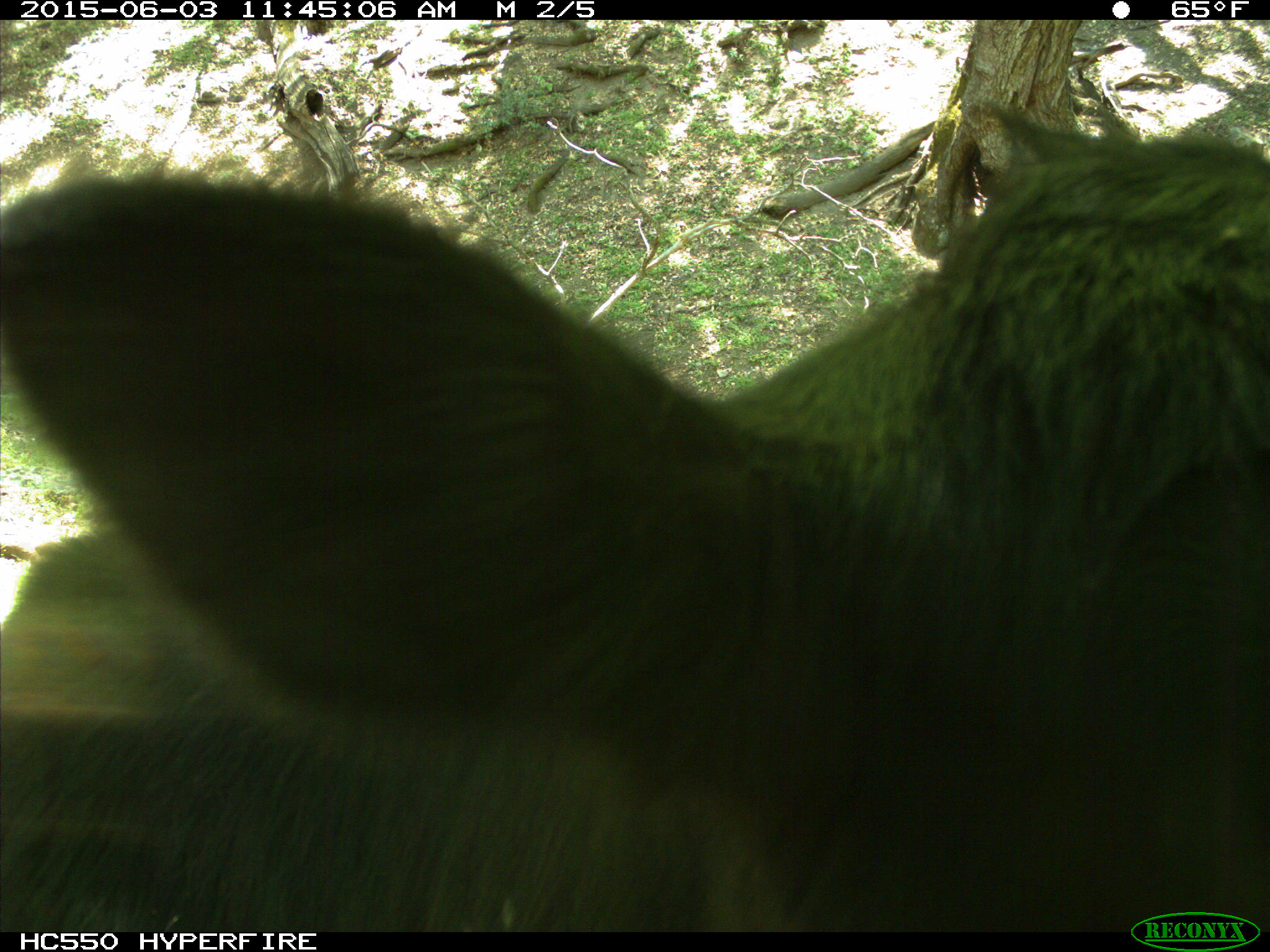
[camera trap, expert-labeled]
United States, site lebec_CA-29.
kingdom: Animalia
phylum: Chordata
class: Mammalia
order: Artiodactyla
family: Bovidae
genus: Bos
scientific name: Bos taurus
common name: domestic cow